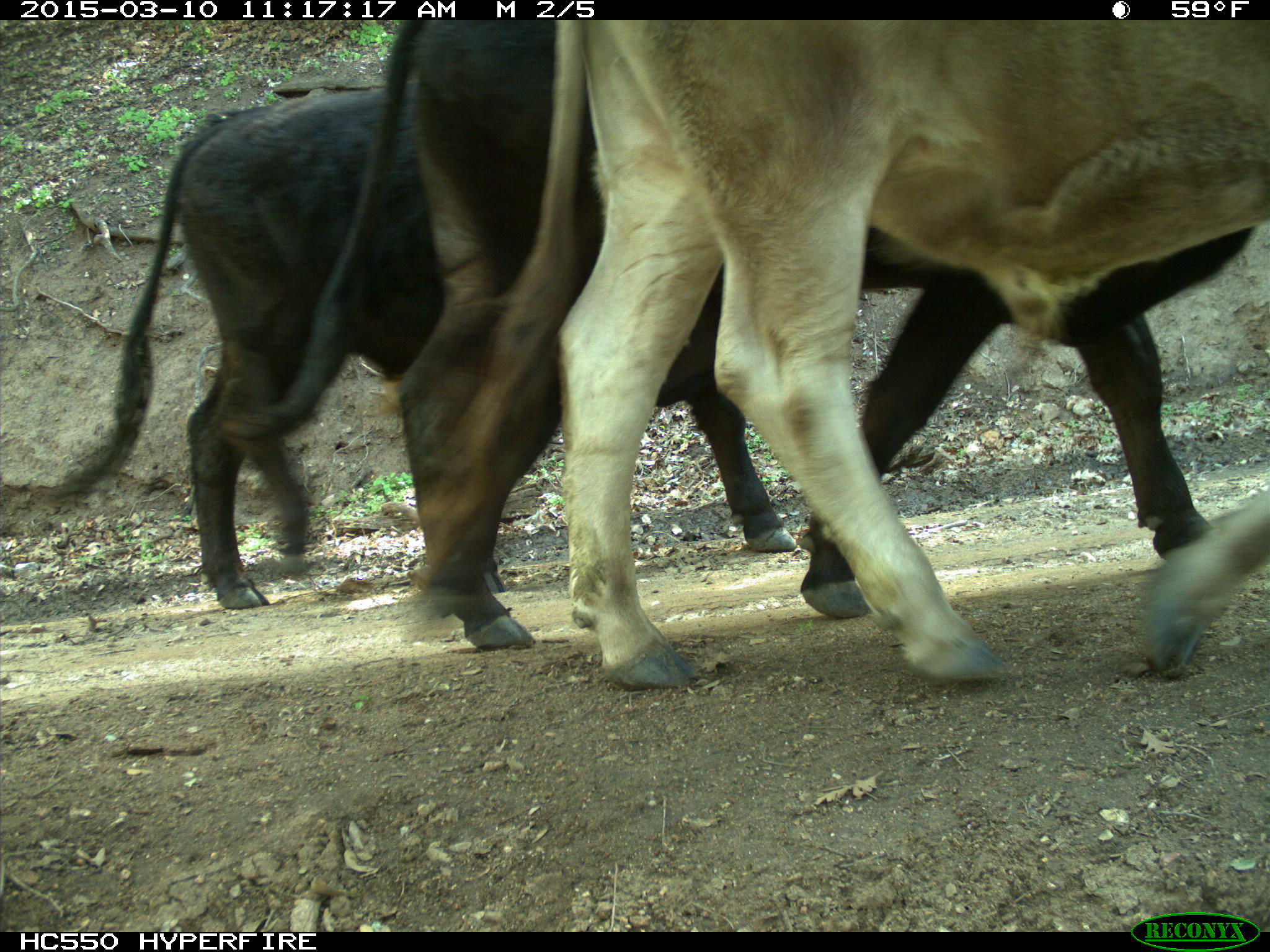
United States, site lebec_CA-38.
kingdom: Animalia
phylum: Chordata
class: Mammalia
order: Artiodactyla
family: Bovidae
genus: Bos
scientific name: Bos taurus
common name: domestic cow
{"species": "Bos taurus (domestic cow)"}